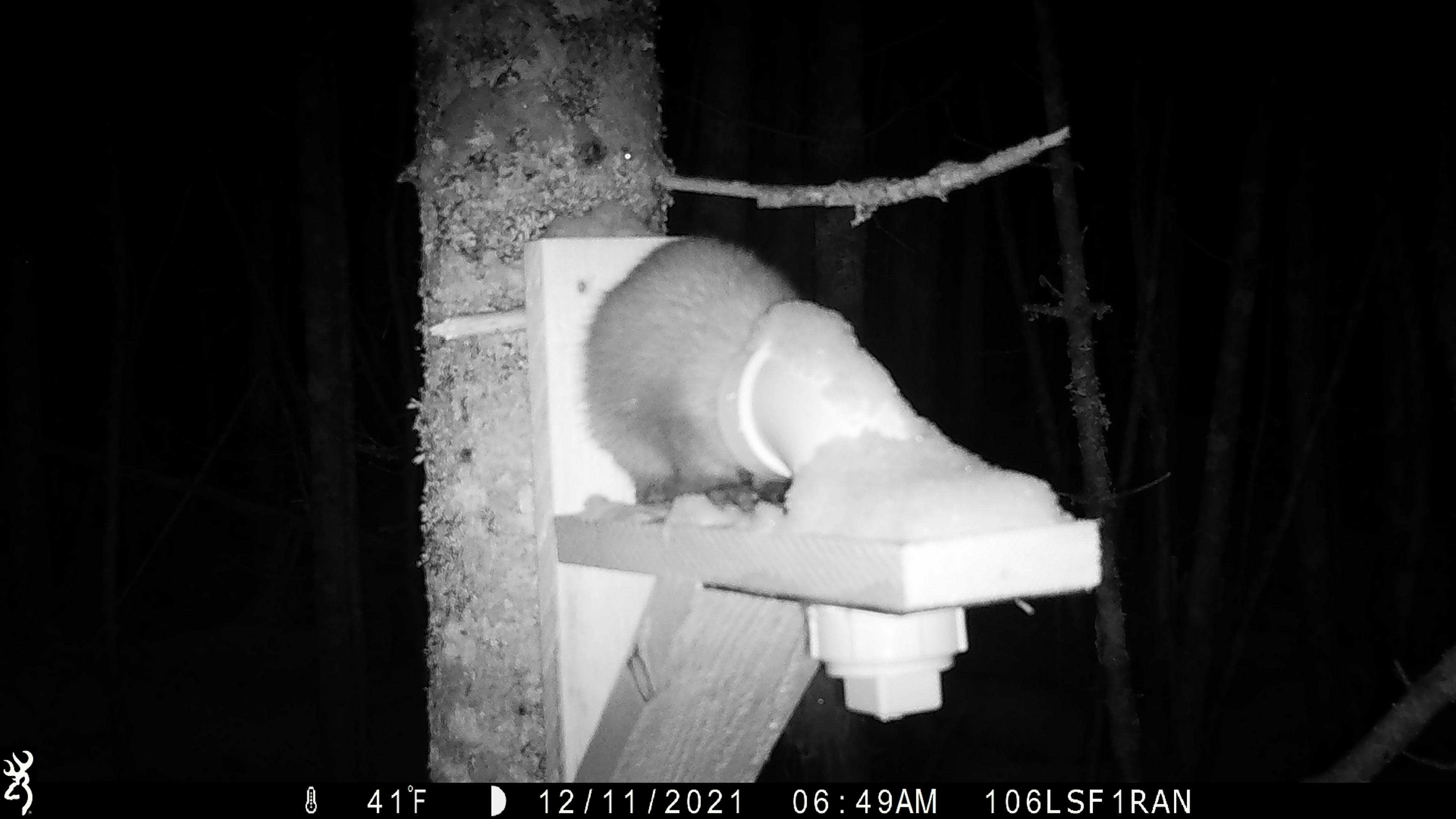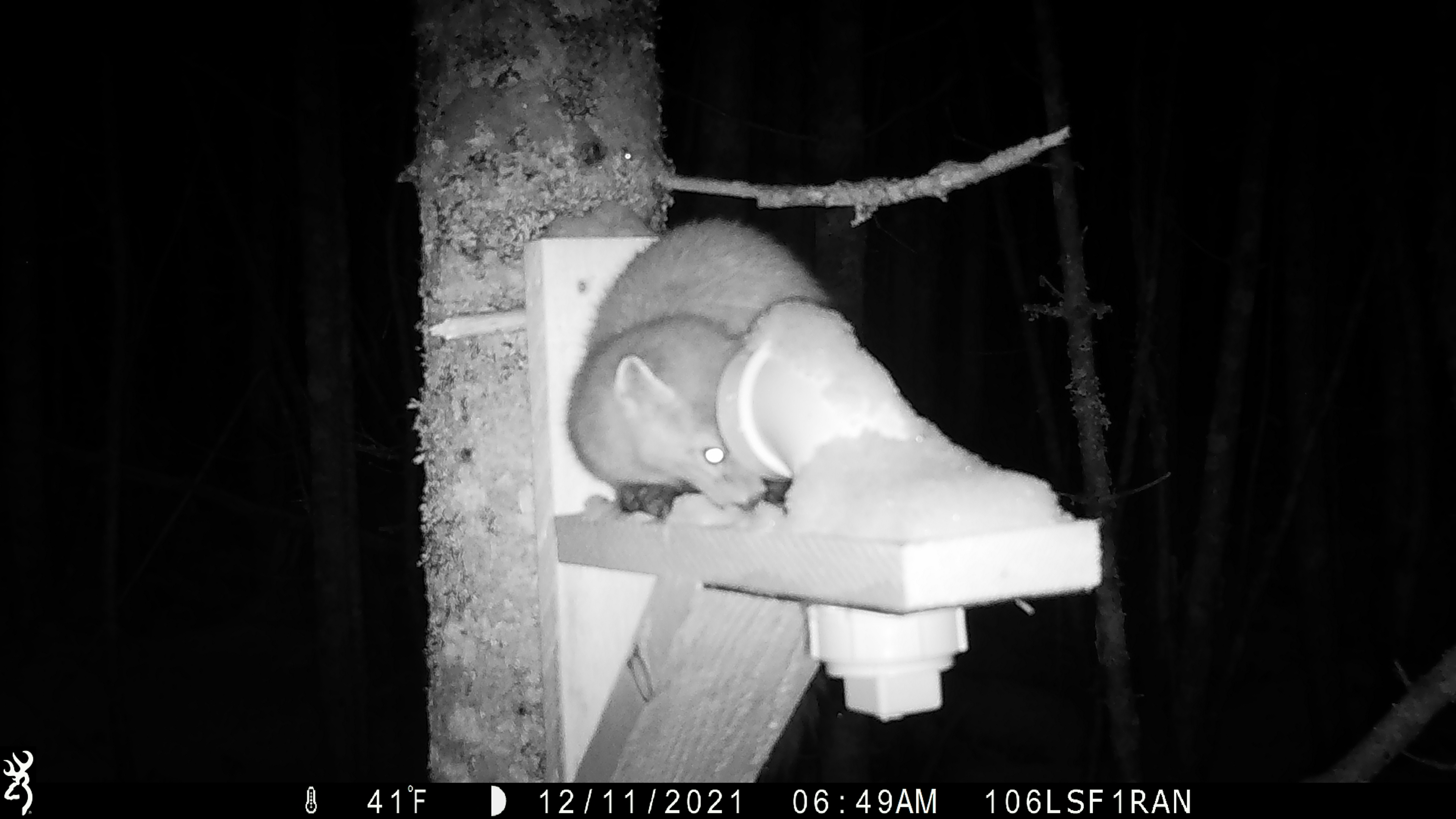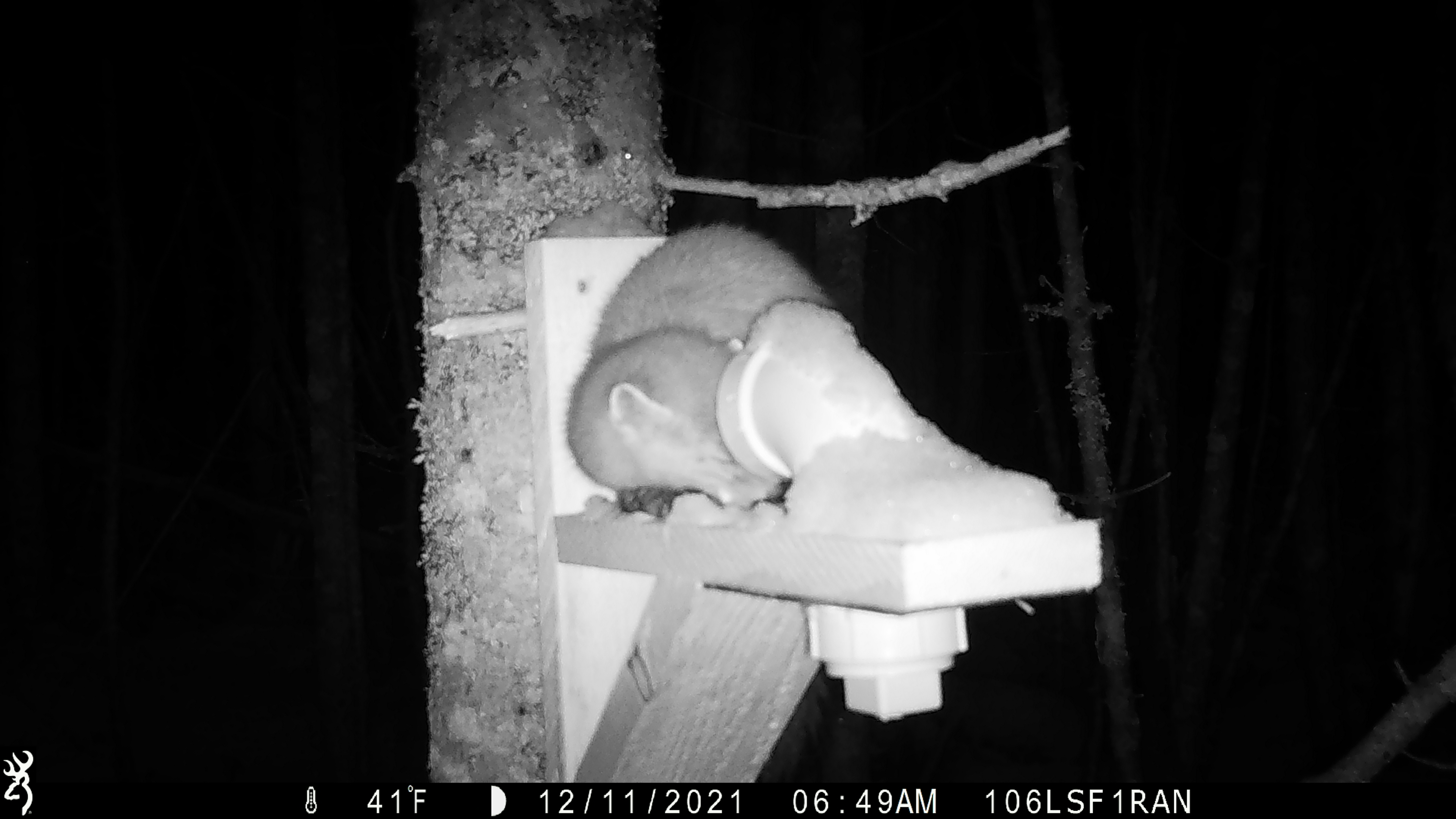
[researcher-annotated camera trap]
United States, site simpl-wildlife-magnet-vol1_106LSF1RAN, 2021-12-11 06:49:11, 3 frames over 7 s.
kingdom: Animalia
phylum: Chordata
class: Mammalia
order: Carnivora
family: Mustelidae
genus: Martes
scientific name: Martes americana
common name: american marten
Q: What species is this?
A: American marten (Martes americana).